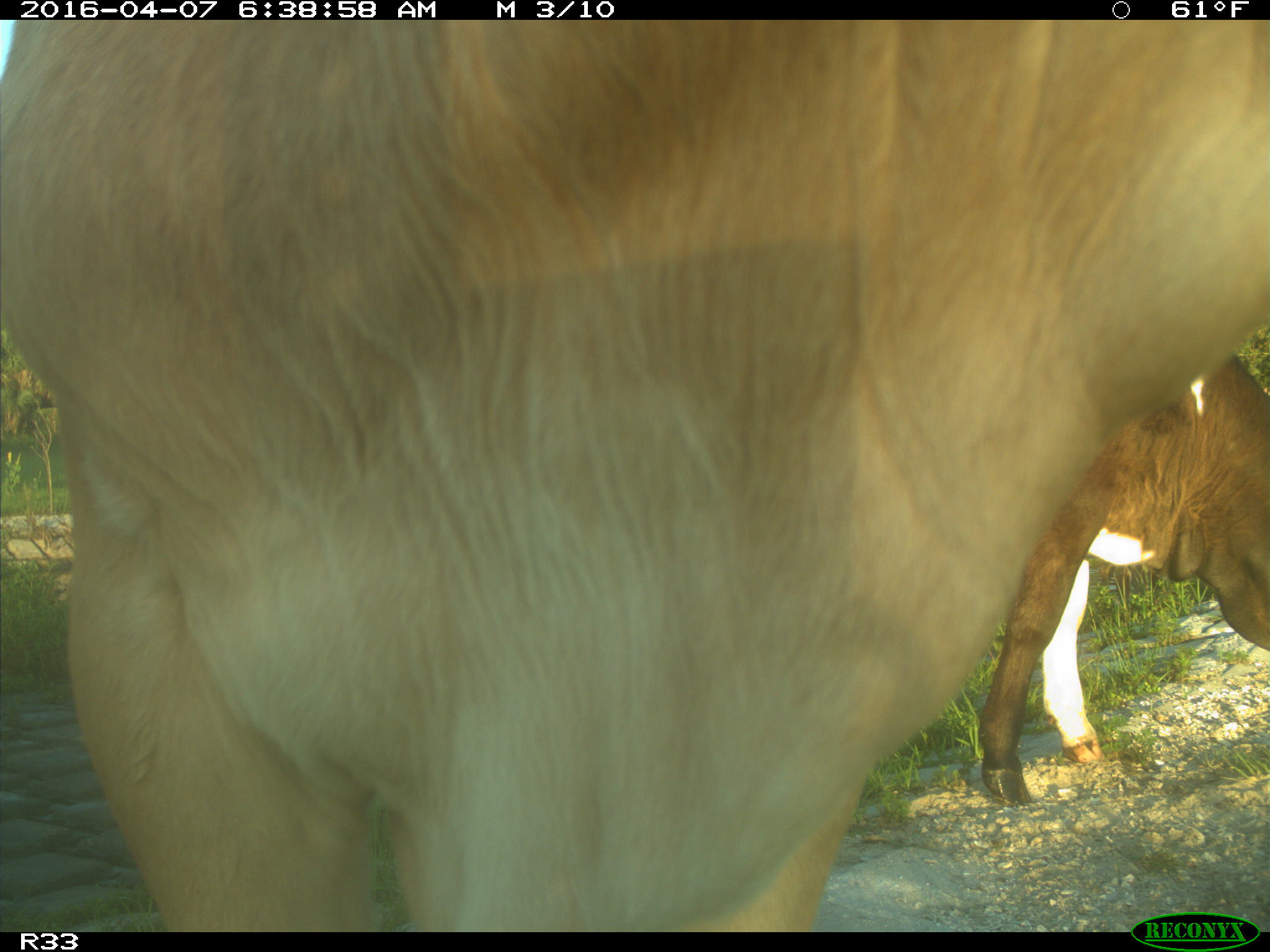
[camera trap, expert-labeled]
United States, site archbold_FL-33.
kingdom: Animalia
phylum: Chordata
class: Mammalia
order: Artiodactyla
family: Bovidae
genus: Bos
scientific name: Bos taurus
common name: domestic cow